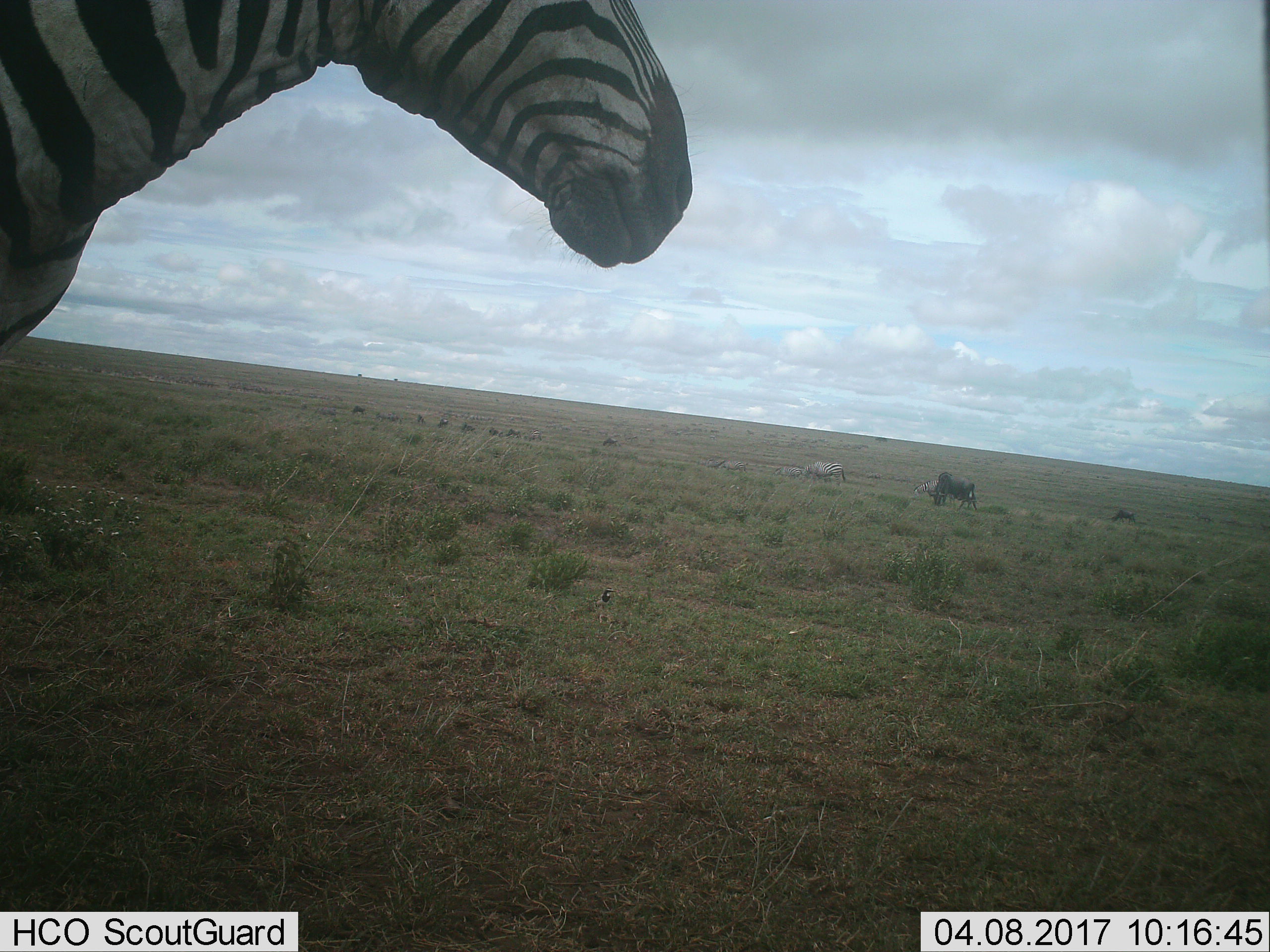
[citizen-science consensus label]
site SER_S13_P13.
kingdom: Animalia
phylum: Chordata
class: Mammalia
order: Perissodactyla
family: Equidae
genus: Equus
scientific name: Equus quagga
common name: plains zebra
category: zebraplains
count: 5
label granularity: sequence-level